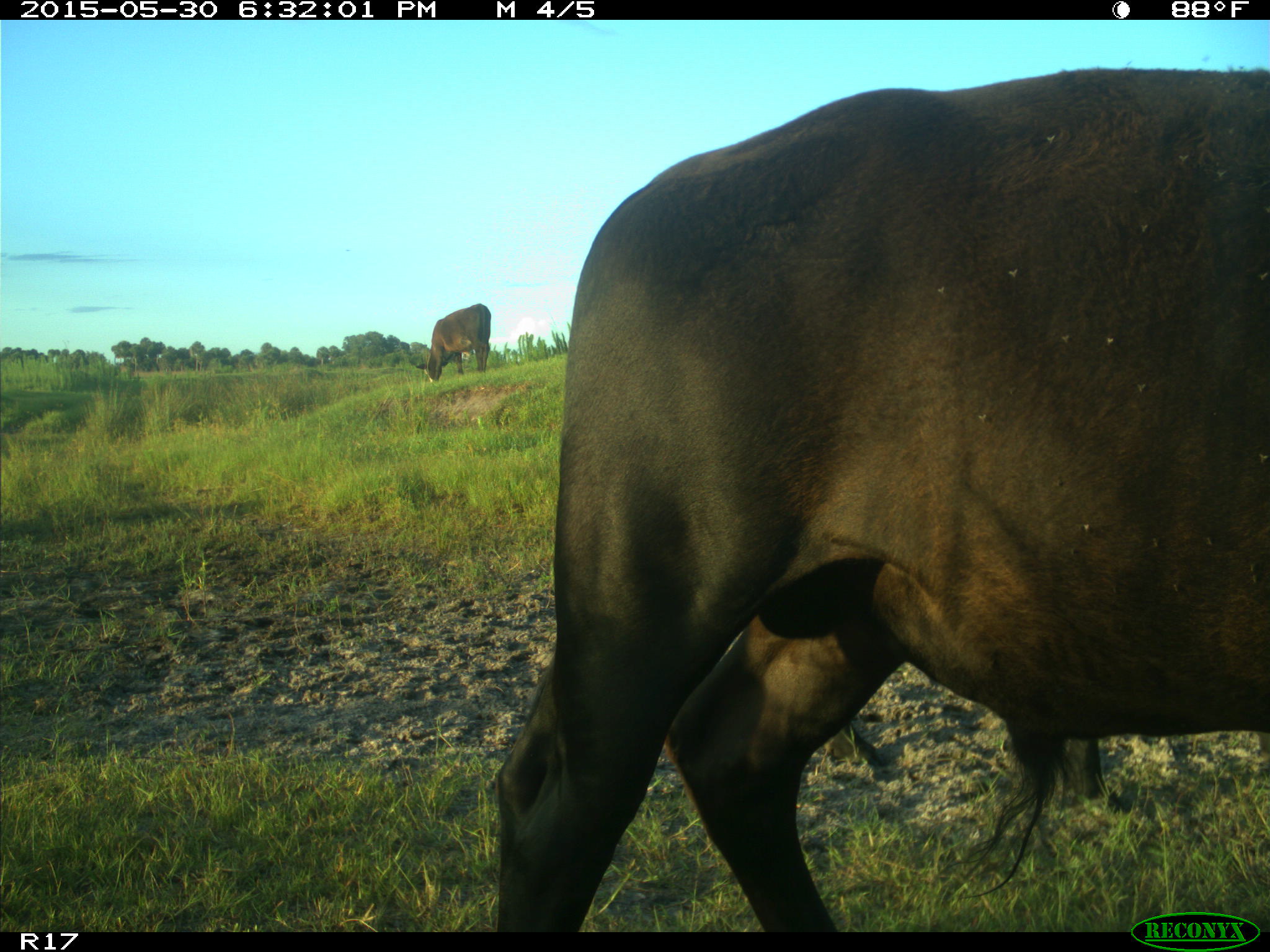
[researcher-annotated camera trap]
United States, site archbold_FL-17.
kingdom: Animalia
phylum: Chordata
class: Mammalia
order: Artiodactyla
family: Bovidae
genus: Bos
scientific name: Bos taurus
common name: domestic cow